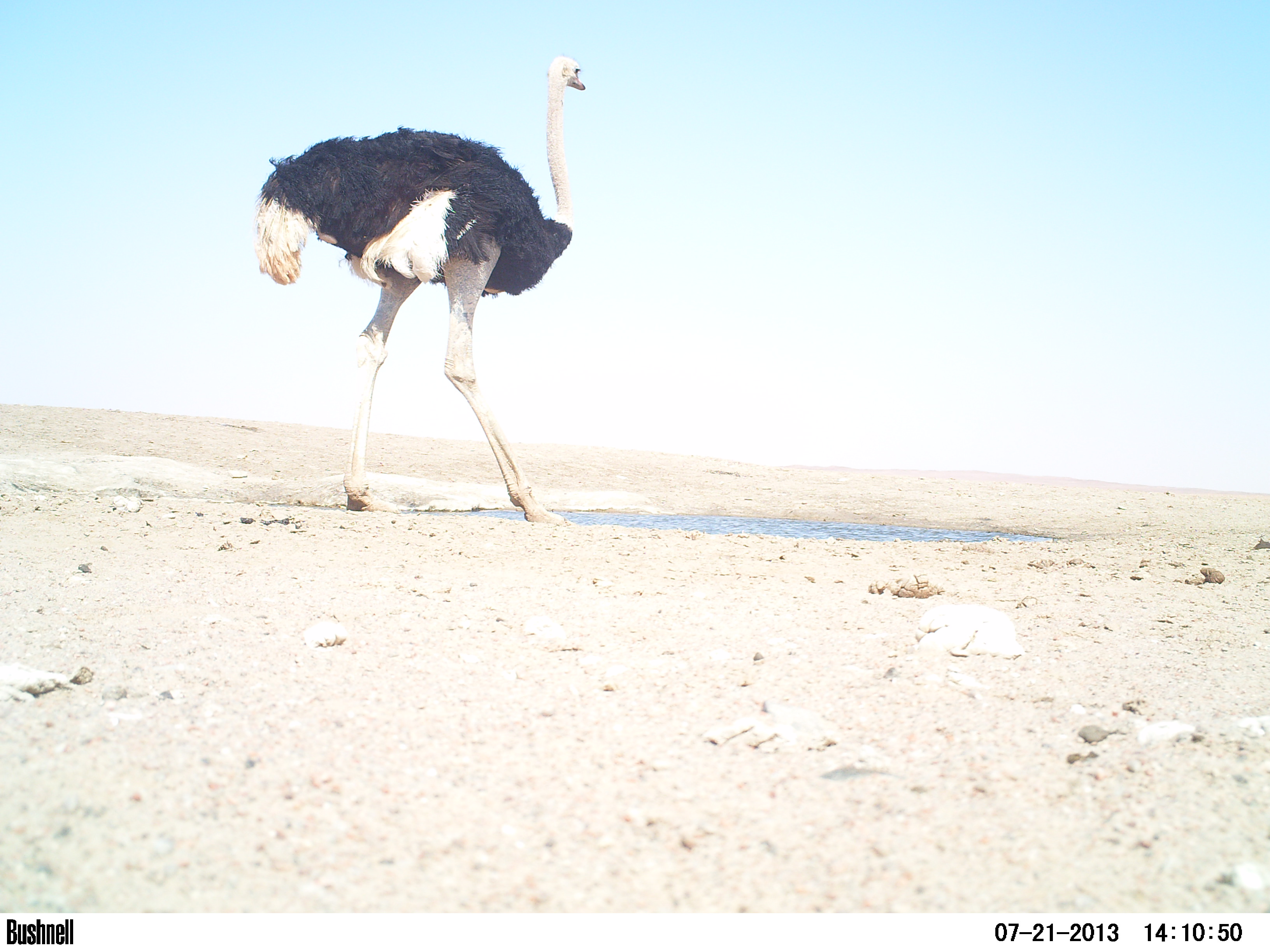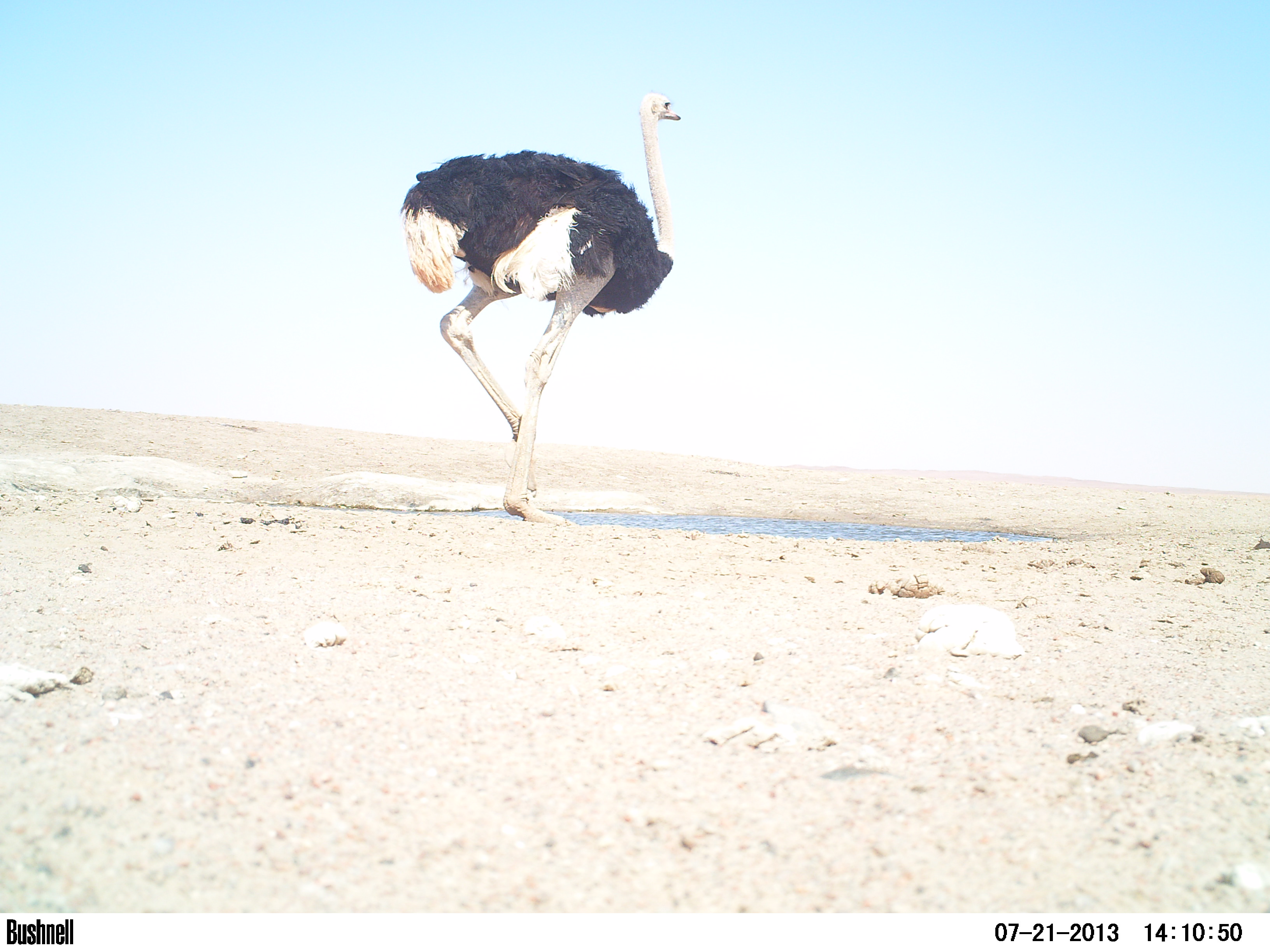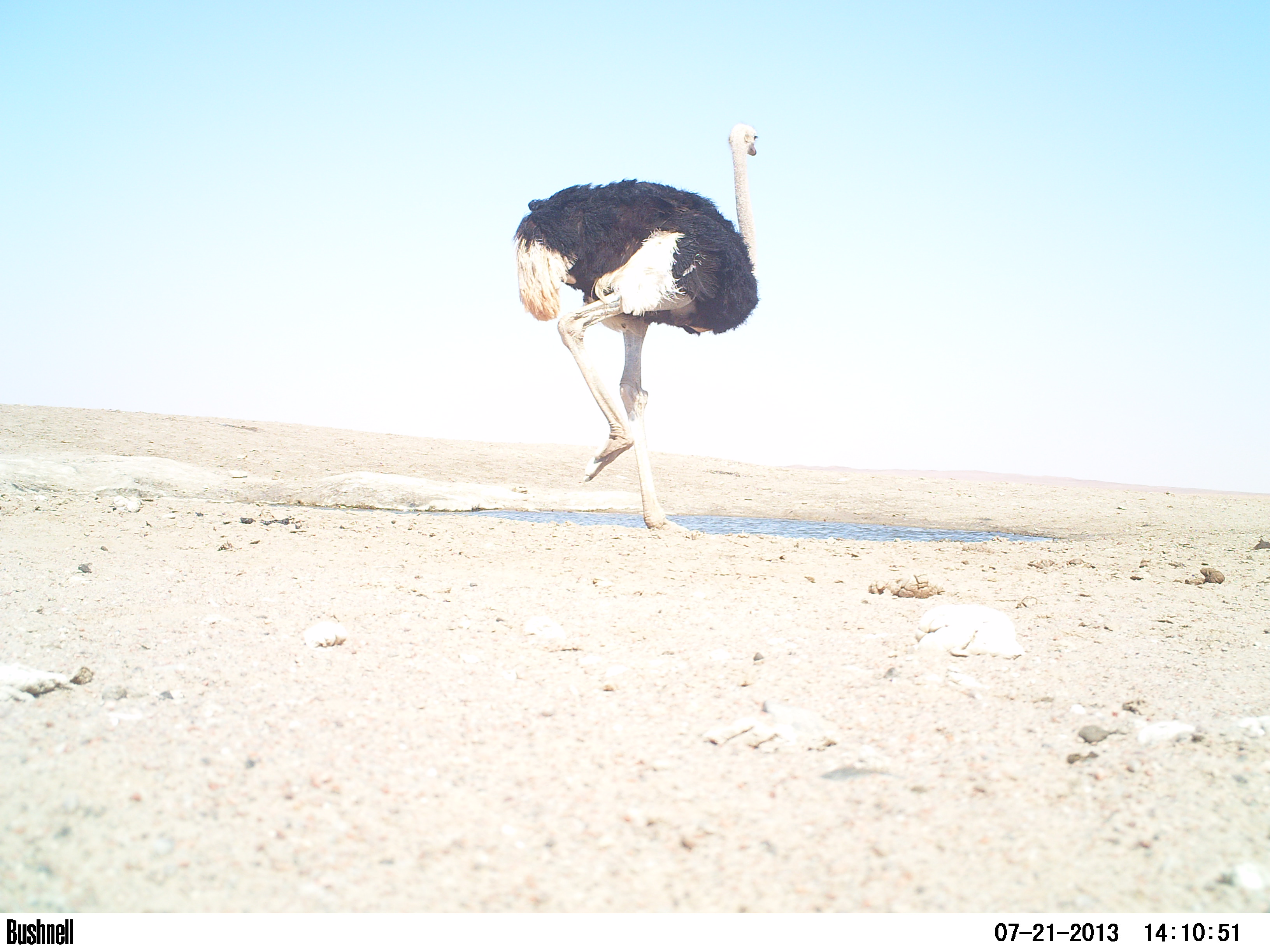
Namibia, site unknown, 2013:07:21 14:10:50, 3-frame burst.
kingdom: Animalia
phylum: Chordata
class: Aves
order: Struthioniformes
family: Struthionidae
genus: Struthio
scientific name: Struthio camelus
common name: common ostrich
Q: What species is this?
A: Struthio camelus (common ostrich).